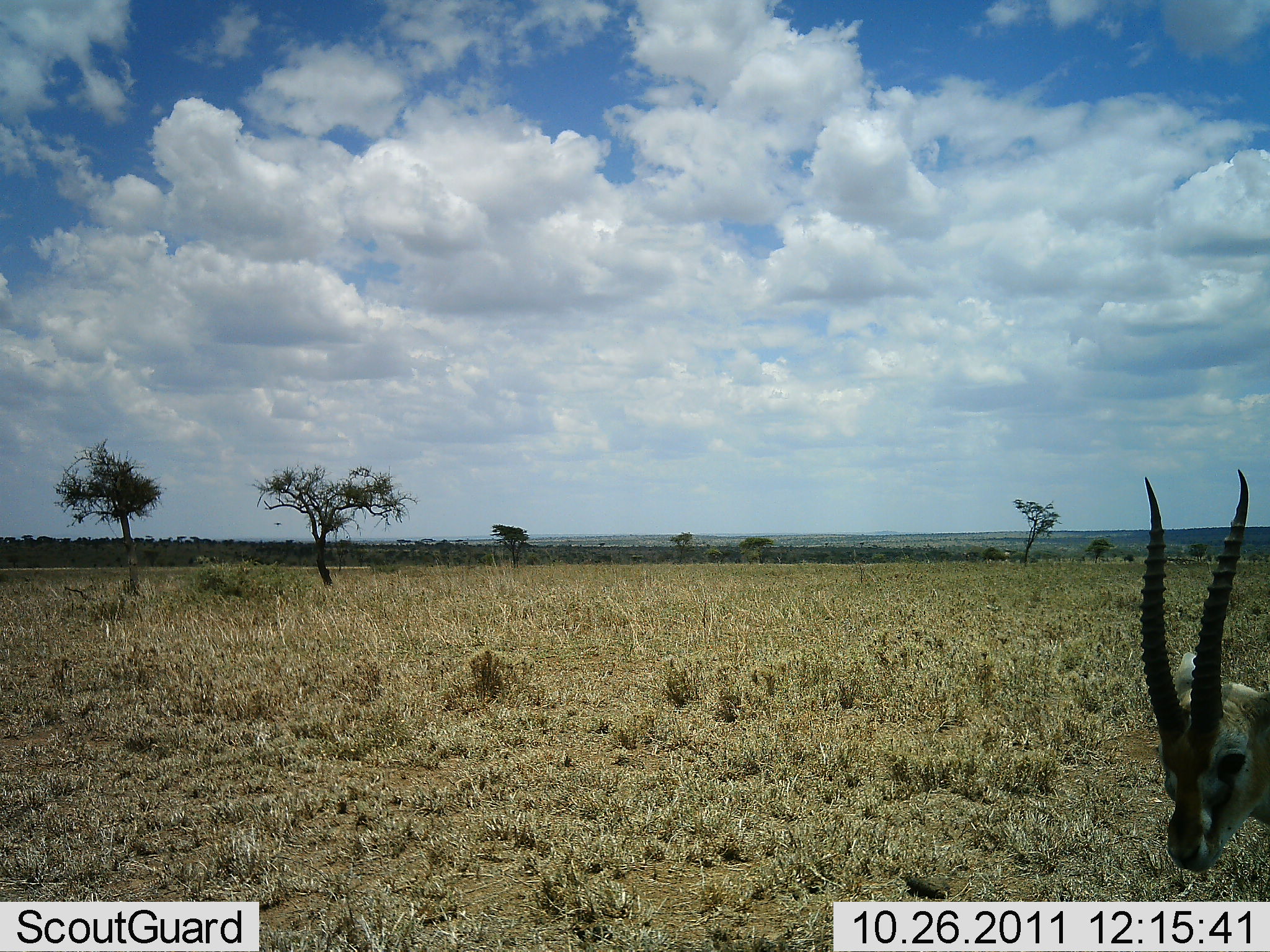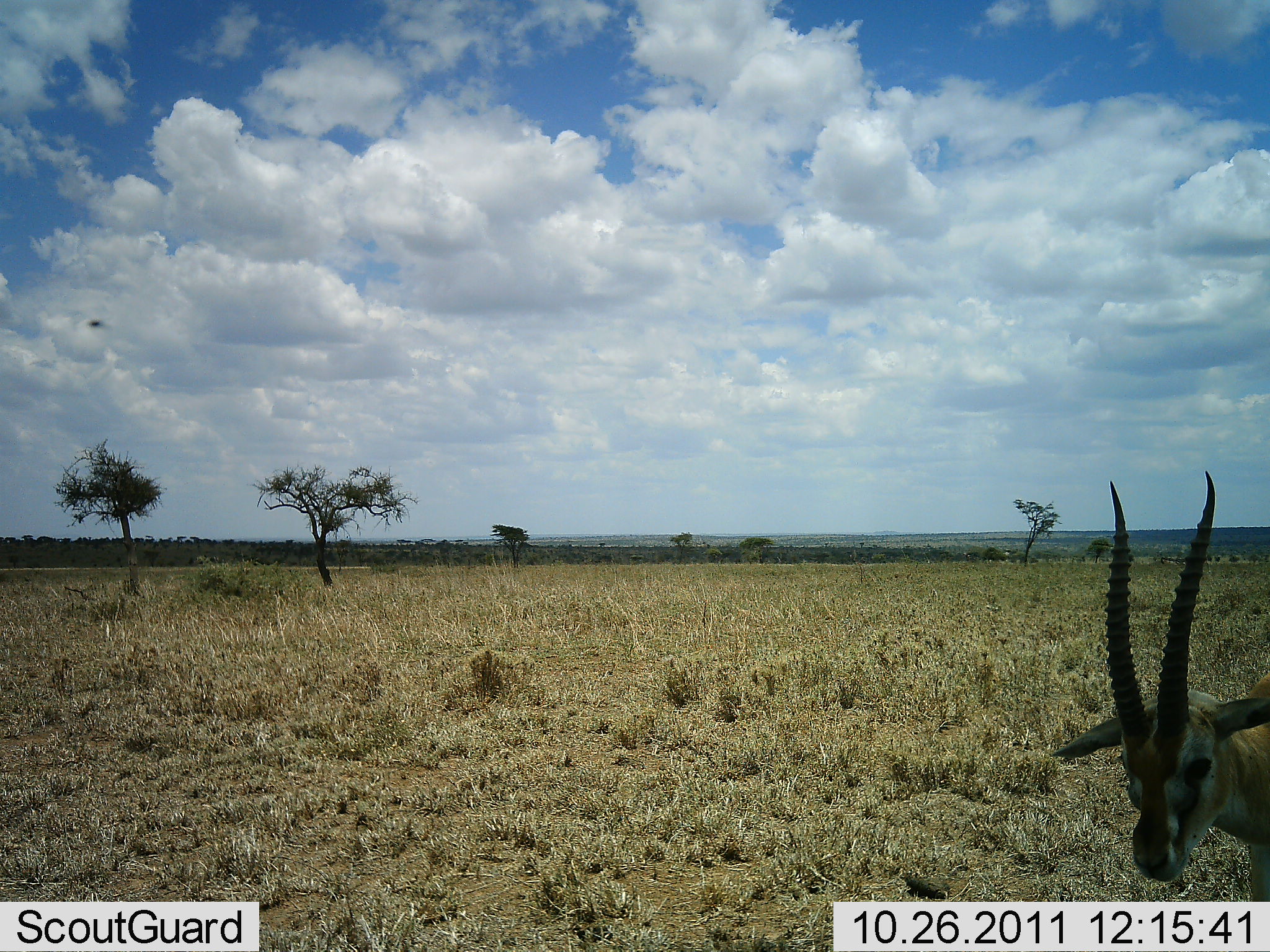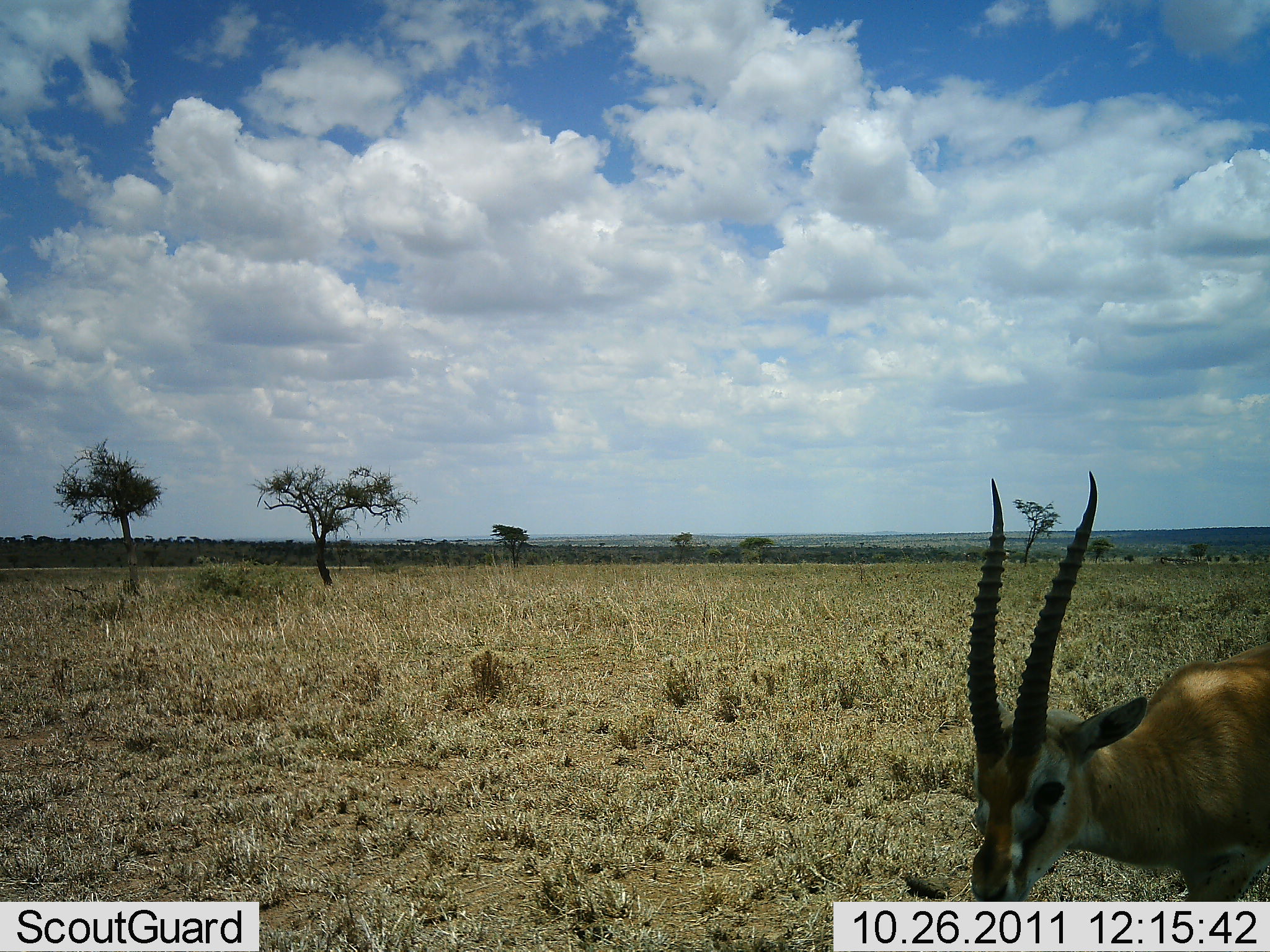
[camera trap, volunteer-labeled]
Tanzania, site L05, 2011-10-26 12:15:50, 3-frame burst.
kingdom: Animalia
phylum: Chordata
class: Mammalia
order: Artiodactyla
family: Bovidae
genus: Eudorcas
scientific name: Eudorcas thomsonii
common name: thomson's gazelle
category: gazellethomsons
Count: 1.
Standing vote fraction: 23%.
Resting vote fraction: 0%.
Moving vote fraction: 77%.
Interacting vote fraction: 0%.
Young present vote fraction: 0%.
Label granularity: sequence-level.